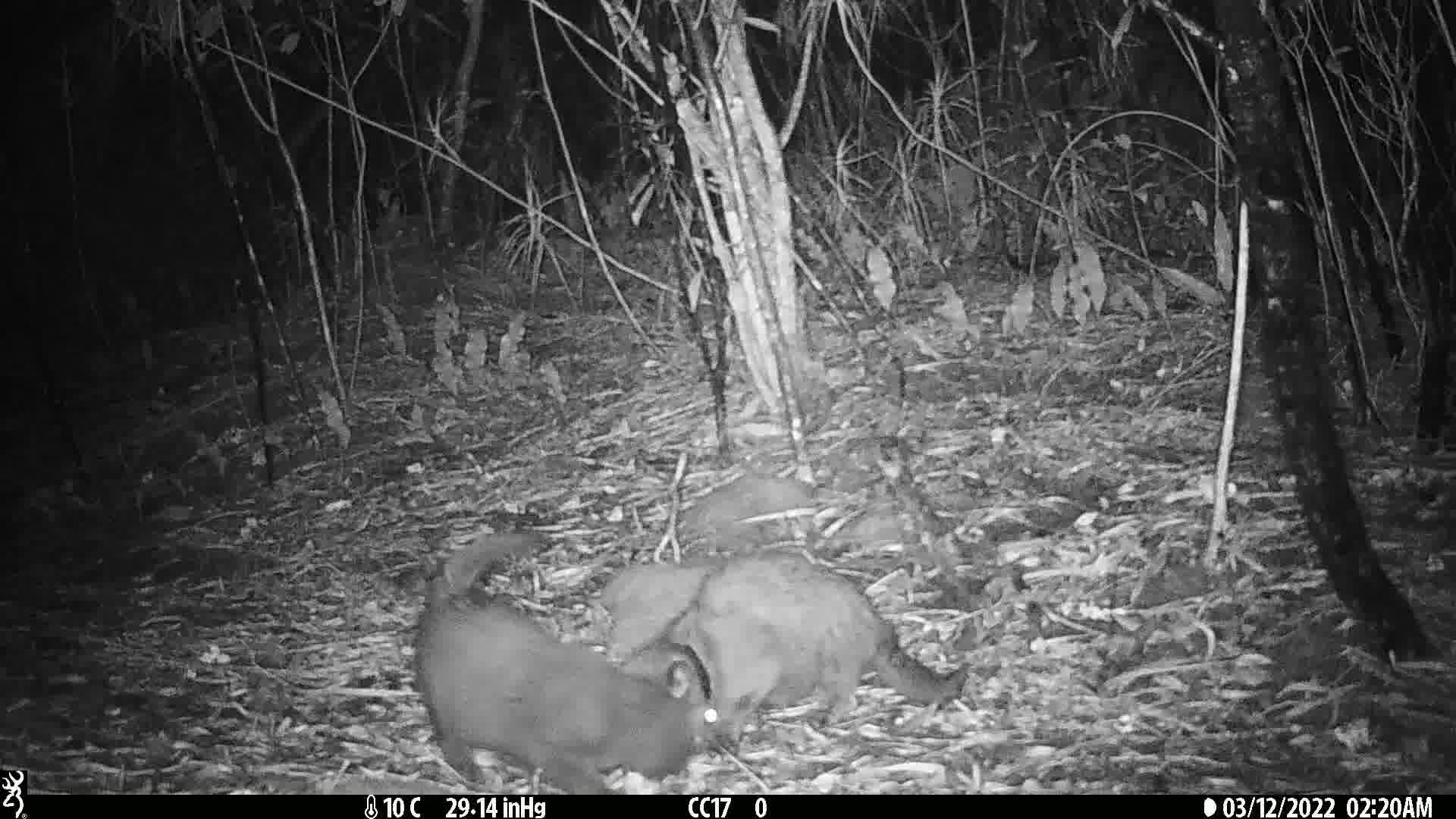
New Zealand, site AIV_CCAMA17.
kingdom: Animalia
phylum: Chordata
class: Mammalia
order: Carnivora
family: Felidae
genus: Felis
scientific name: Felis catus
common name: domestic cat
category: cat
Cat (domestic cat) (Felis catus).